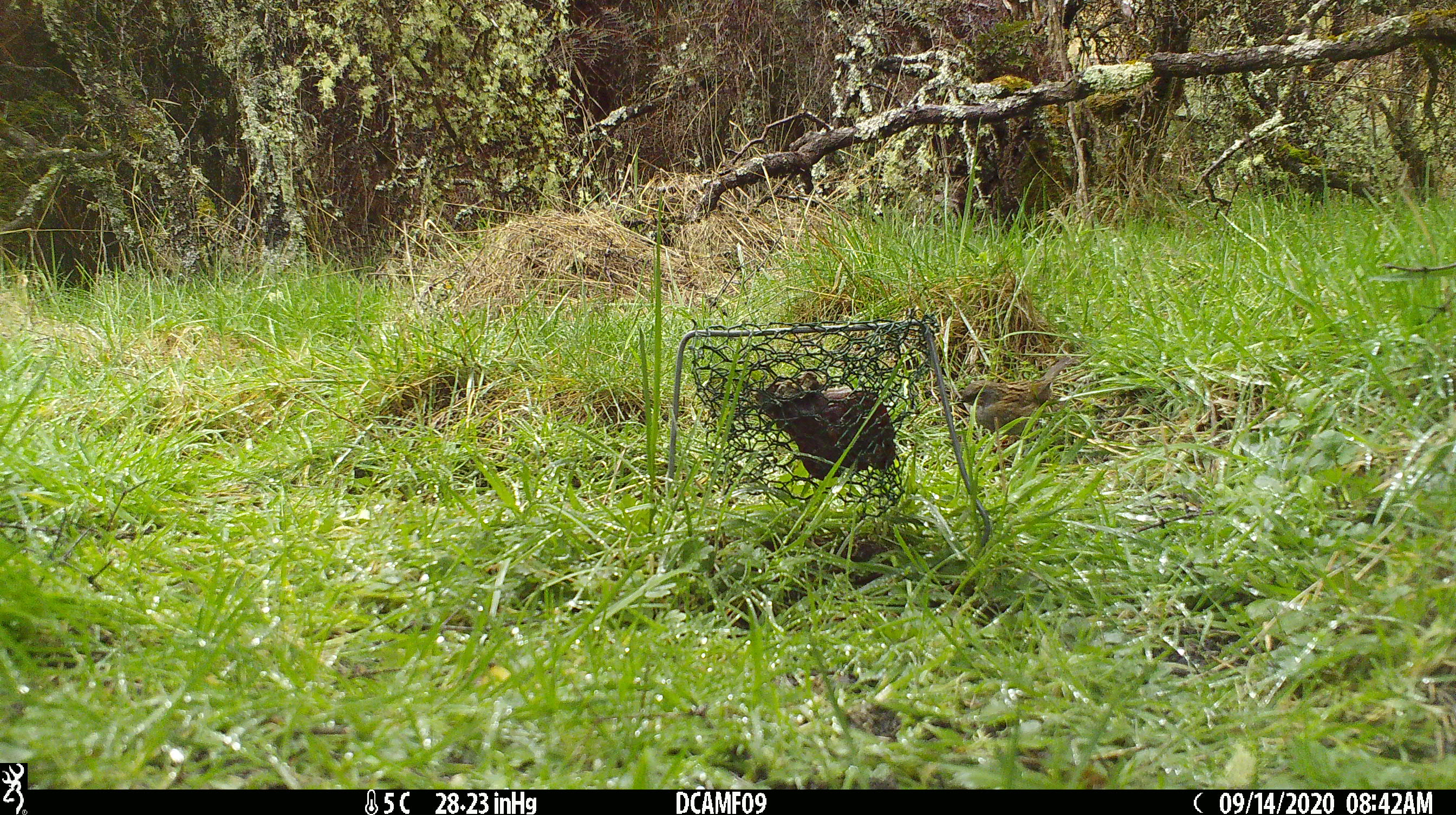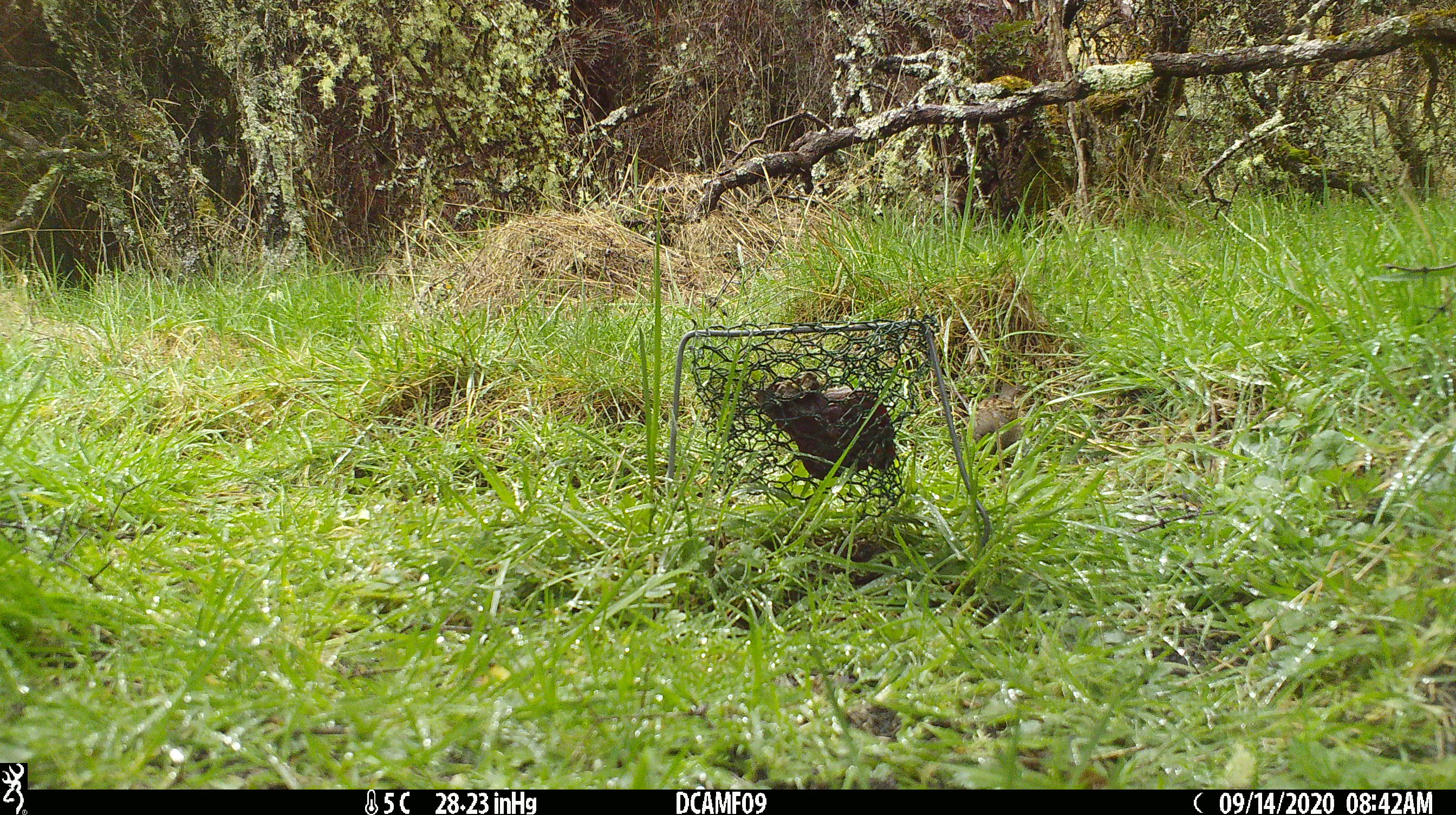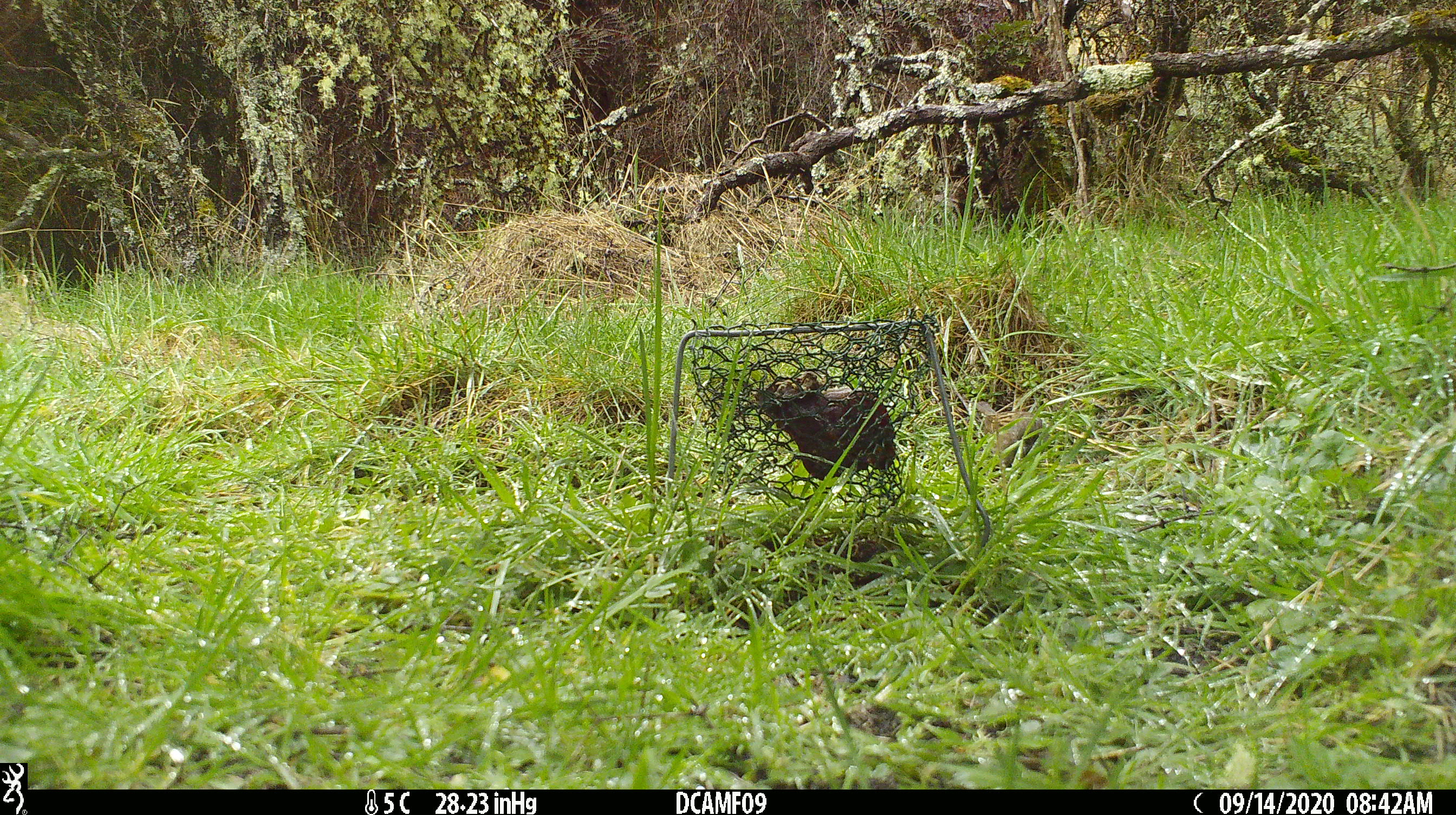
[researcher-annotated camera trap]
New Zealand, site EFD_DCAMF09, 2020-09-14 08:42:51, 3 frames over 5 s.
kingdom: Animalia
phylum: Chordata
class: Aves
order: Passeriformes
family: Prunellidae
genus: Prunella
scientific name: Prunella modularis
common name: dunnock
Dunnock (Prunella modularis).